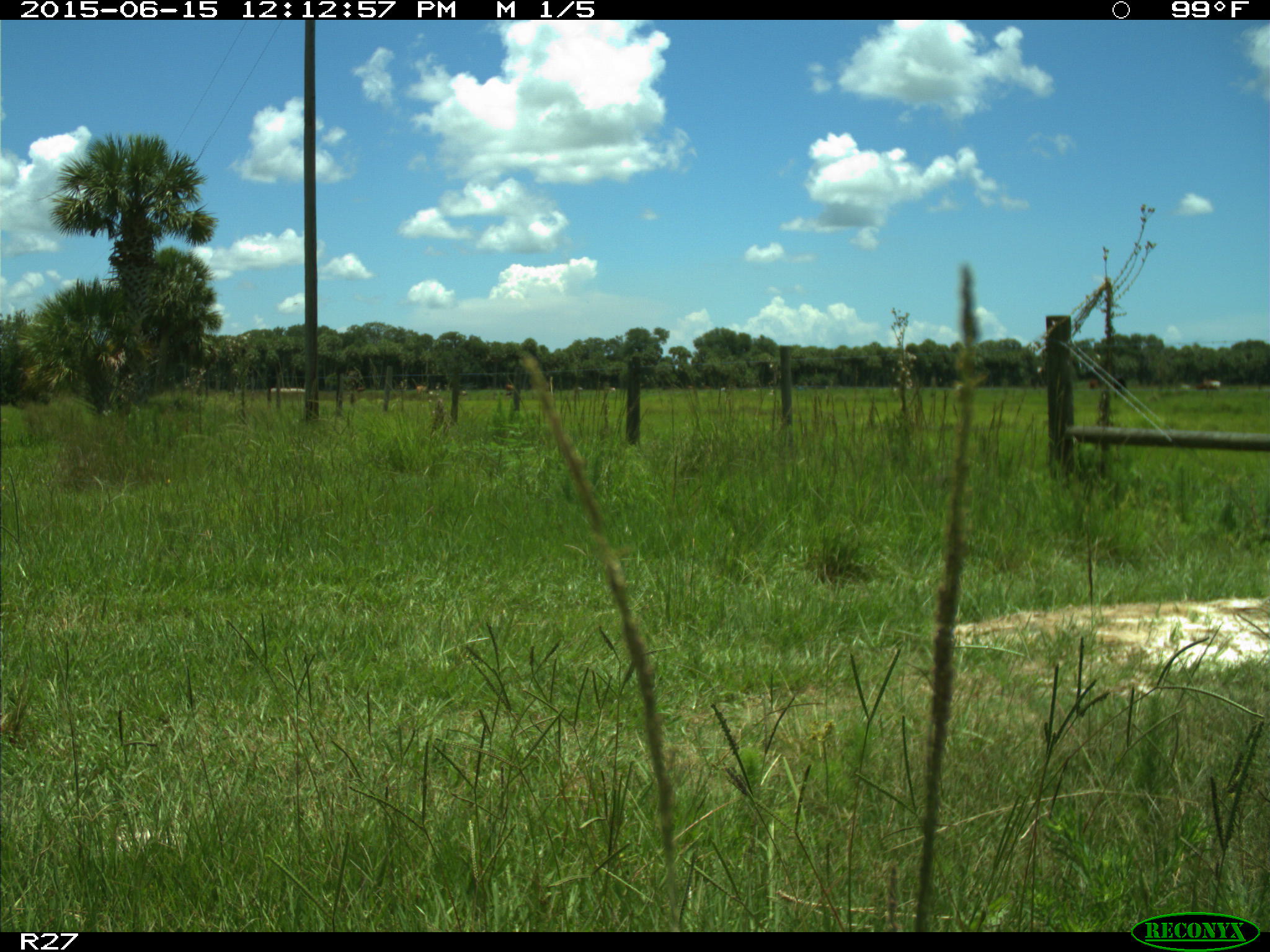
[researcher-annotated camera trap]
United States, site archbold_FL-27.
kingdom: Animalia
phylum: Chordata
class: Mammalia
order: Artiodactyla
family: Bovidae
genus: Bos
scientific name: Bos taurus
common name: domestic cow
Bos taurus (domestic cow).